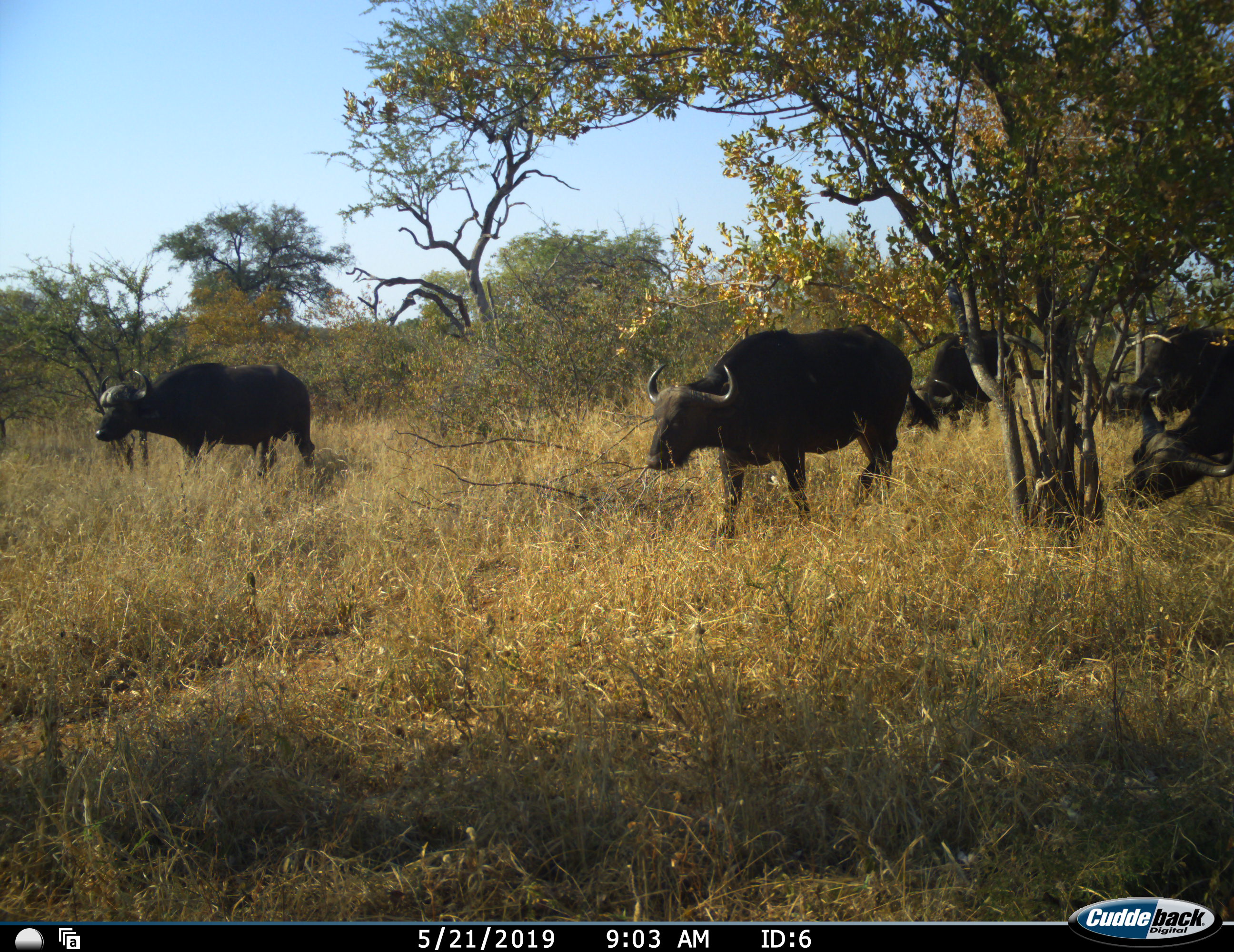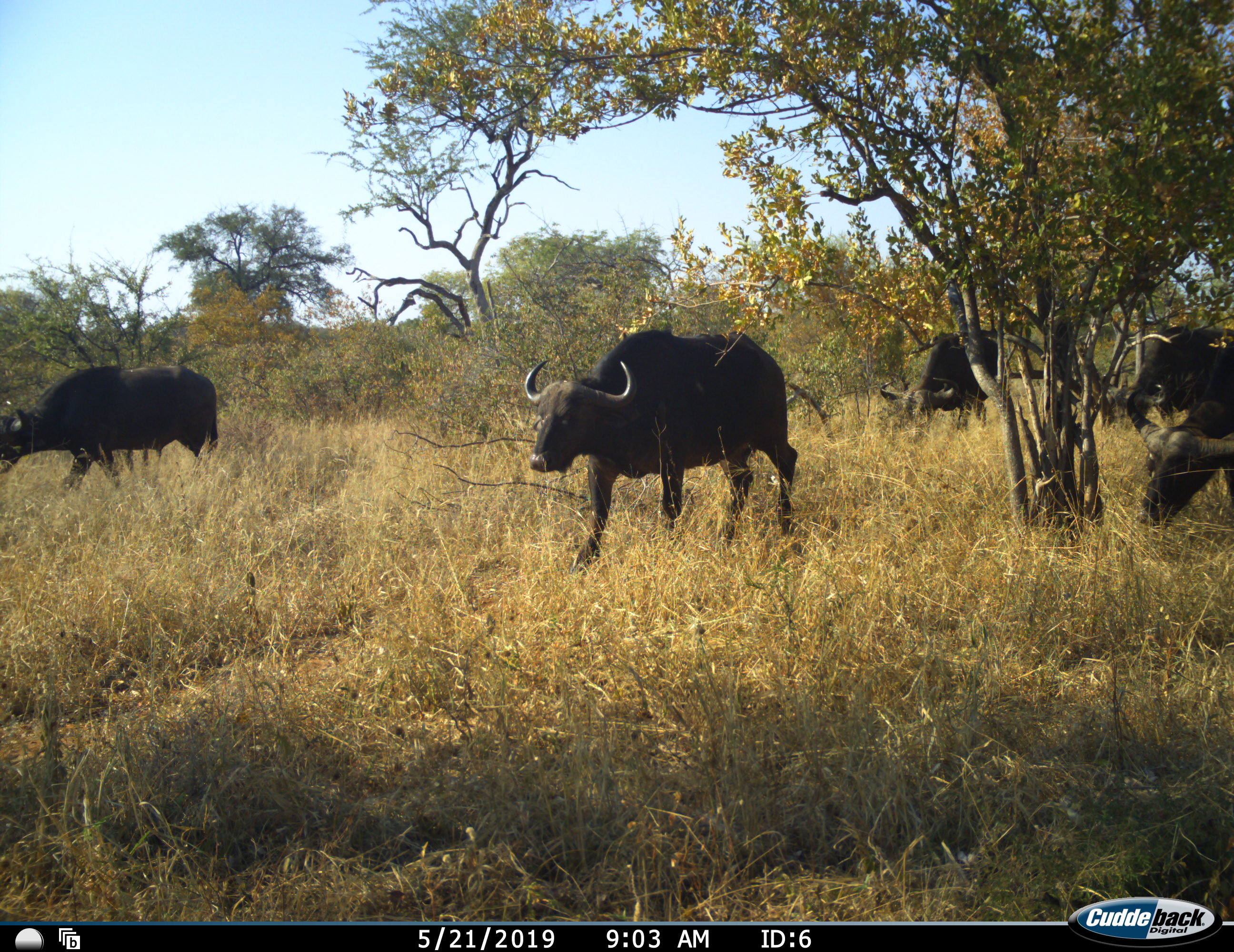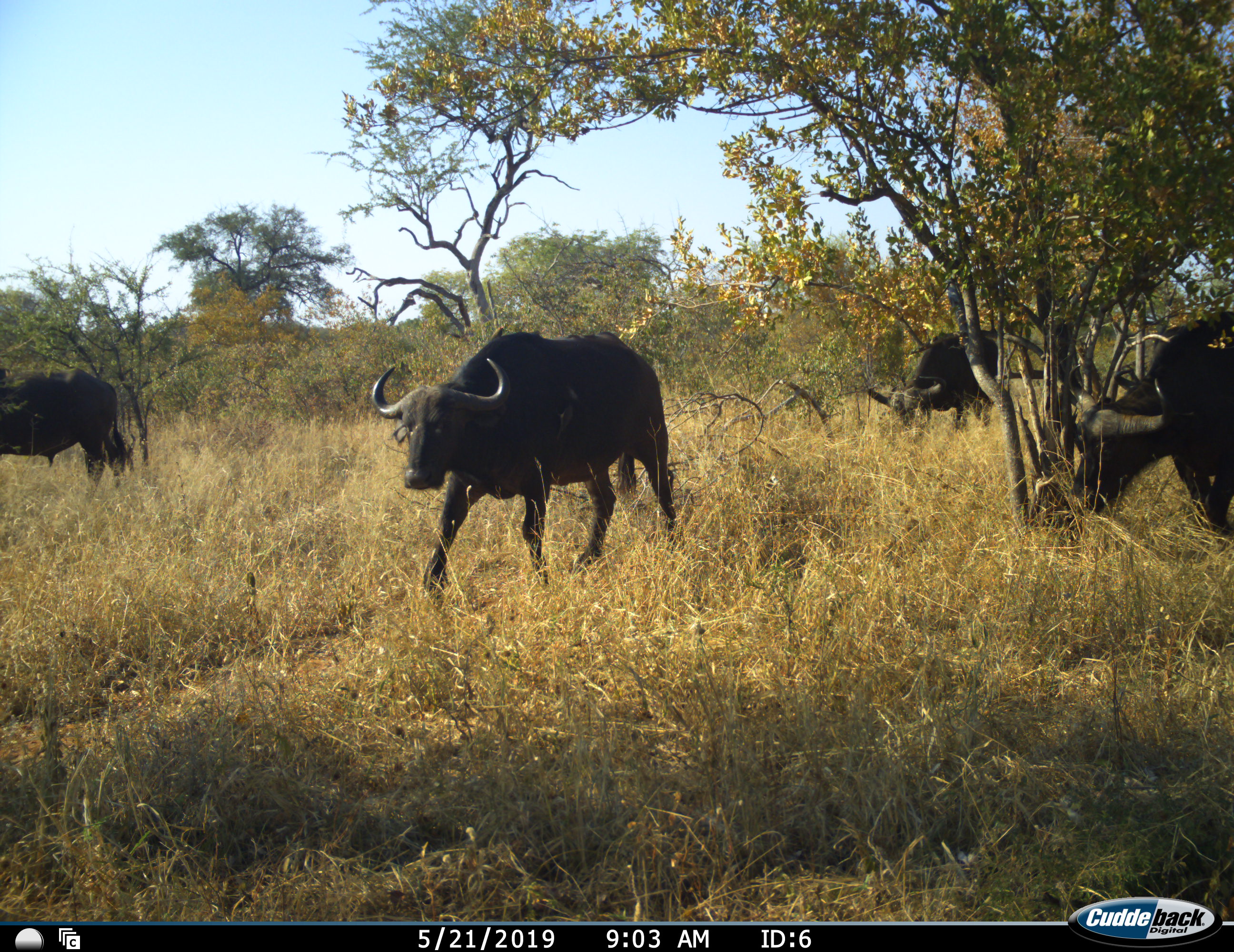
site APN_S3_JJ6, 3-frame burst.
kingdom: Animalia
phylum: Chordata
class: Mammalia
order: Artiodactyla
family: Bovidae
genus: Syncerus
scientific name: Syncerus caffer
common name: african buffalo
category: buffalo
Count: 5.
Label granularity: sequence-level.